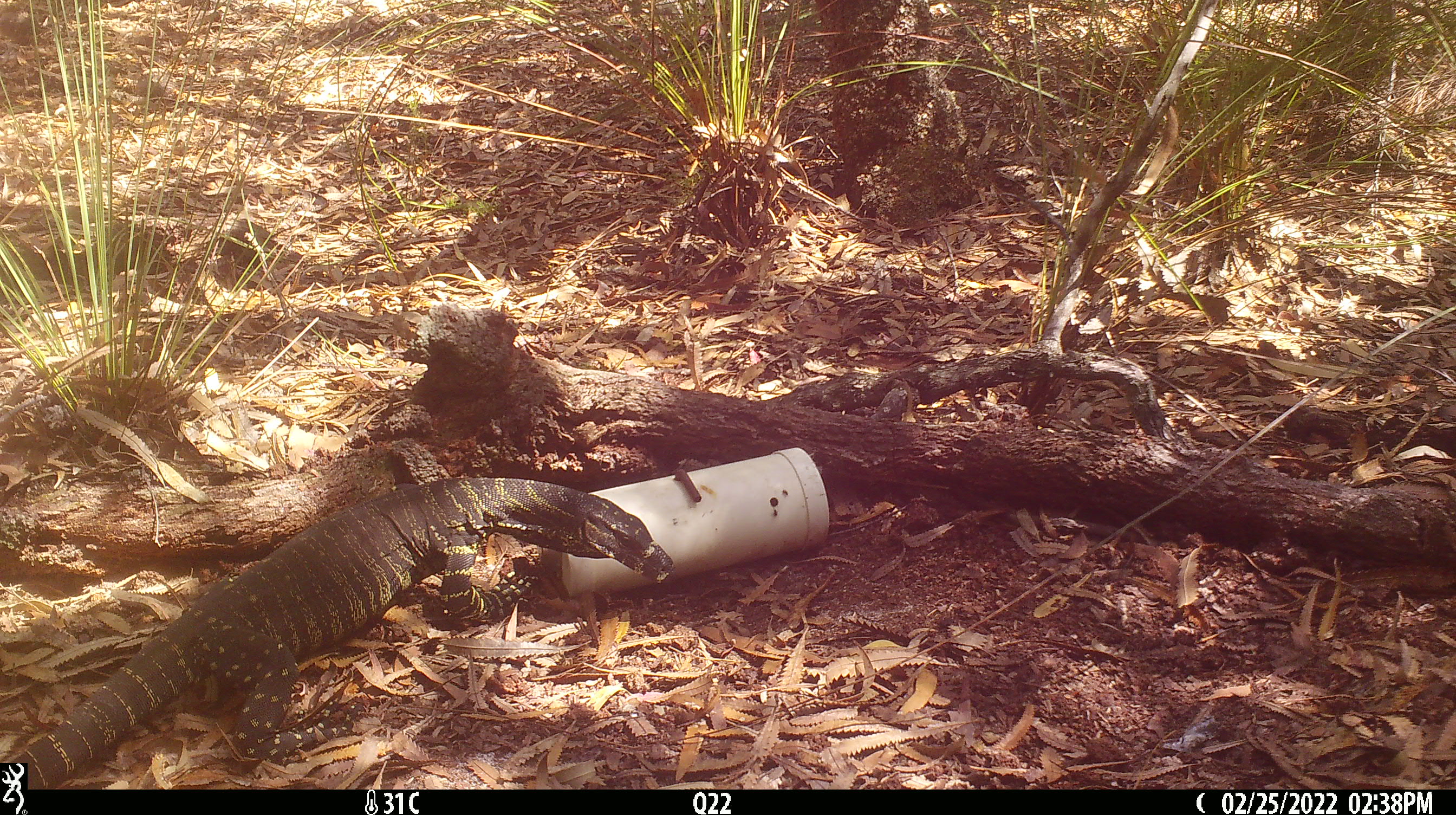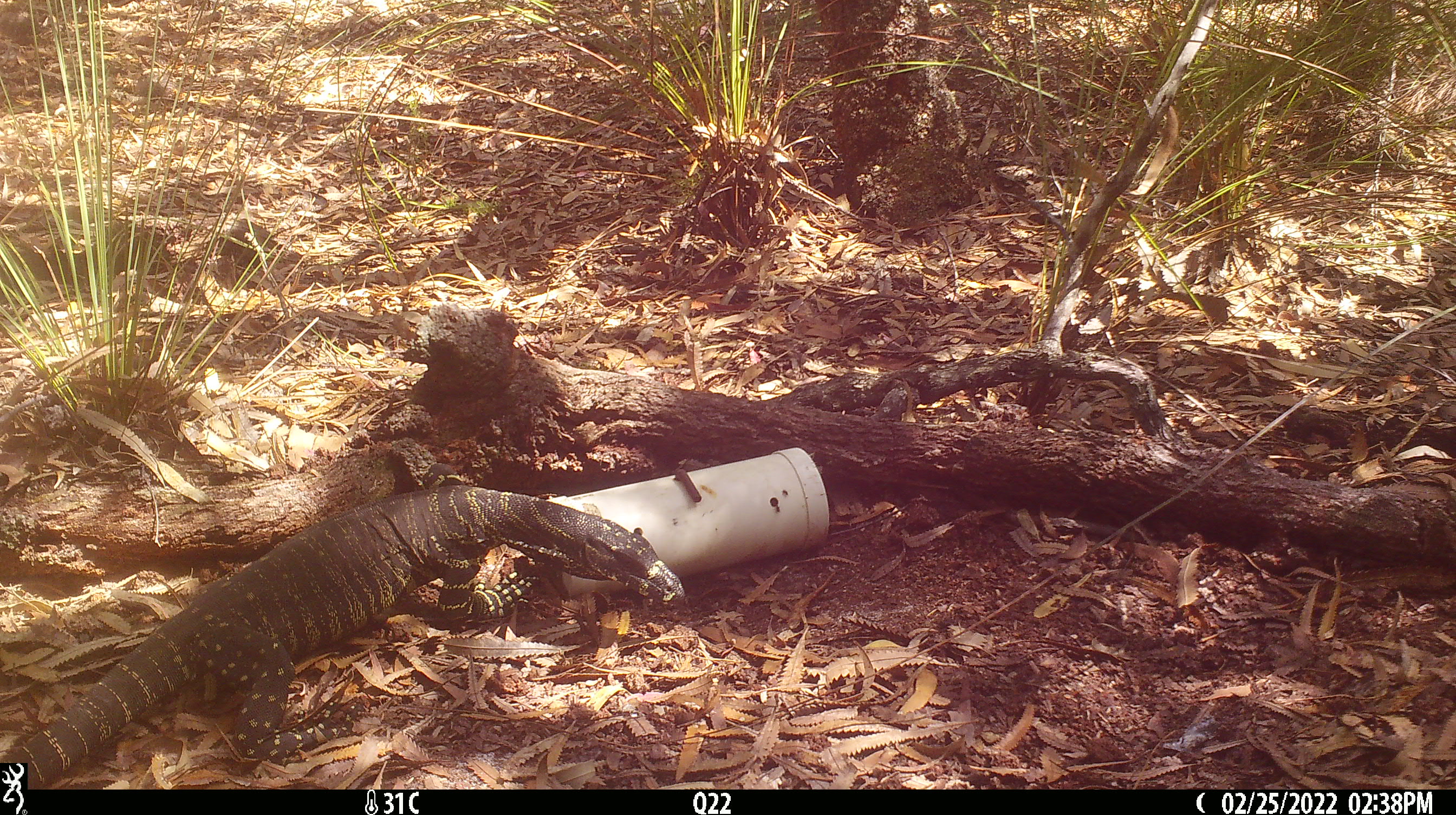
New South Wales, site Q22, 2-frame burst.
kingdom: Animalia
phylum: Chordata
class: Reptilia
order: Squamata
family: Varanidae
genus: Varanus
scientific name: Varanus varius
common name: lace monitor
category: goanna